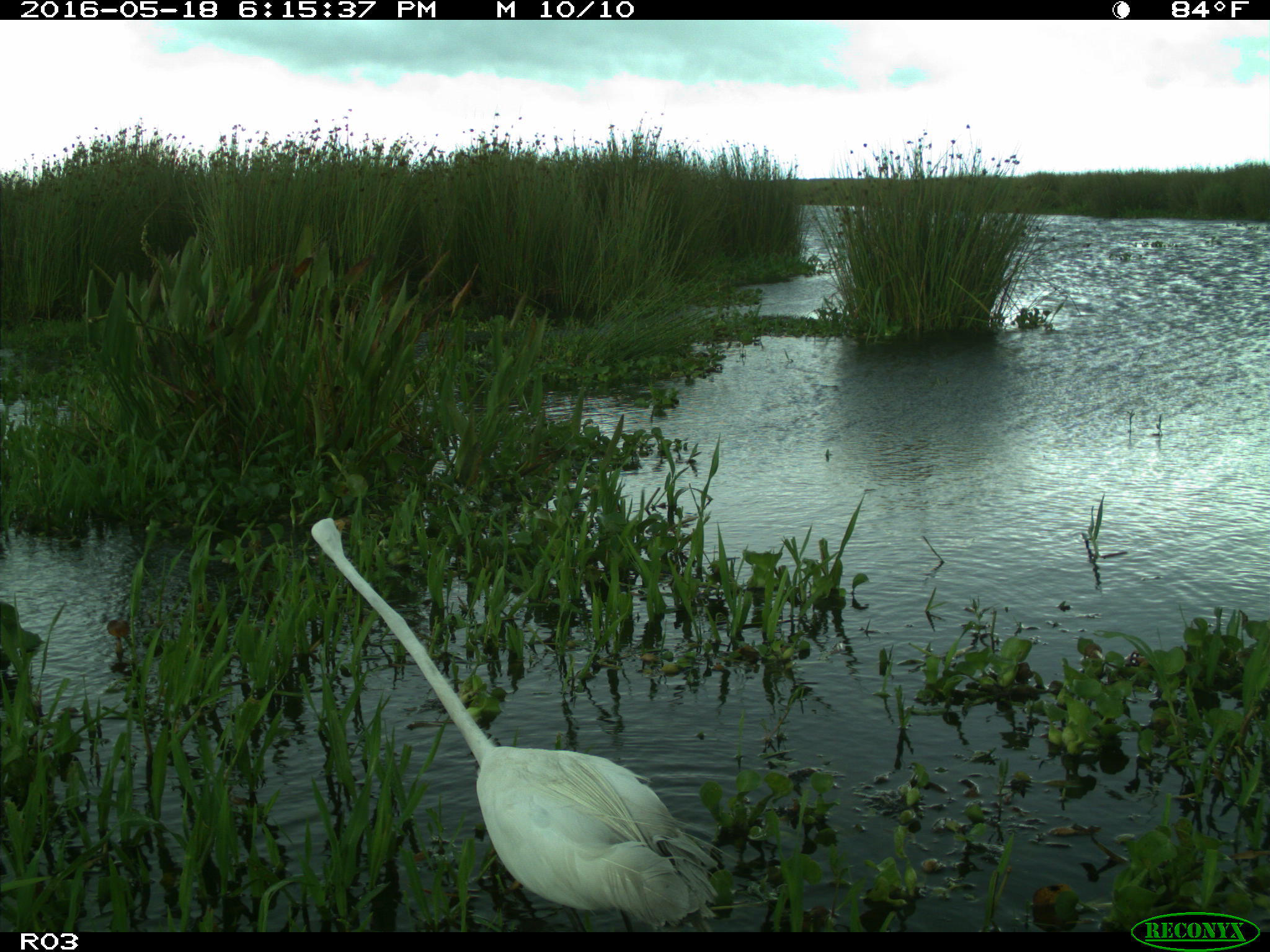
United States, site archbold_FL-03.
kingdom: Animalia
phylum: Chordata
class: Aves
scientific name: Aves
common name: birds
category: unidentified bird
Unidentified bird (birds) (Aves).